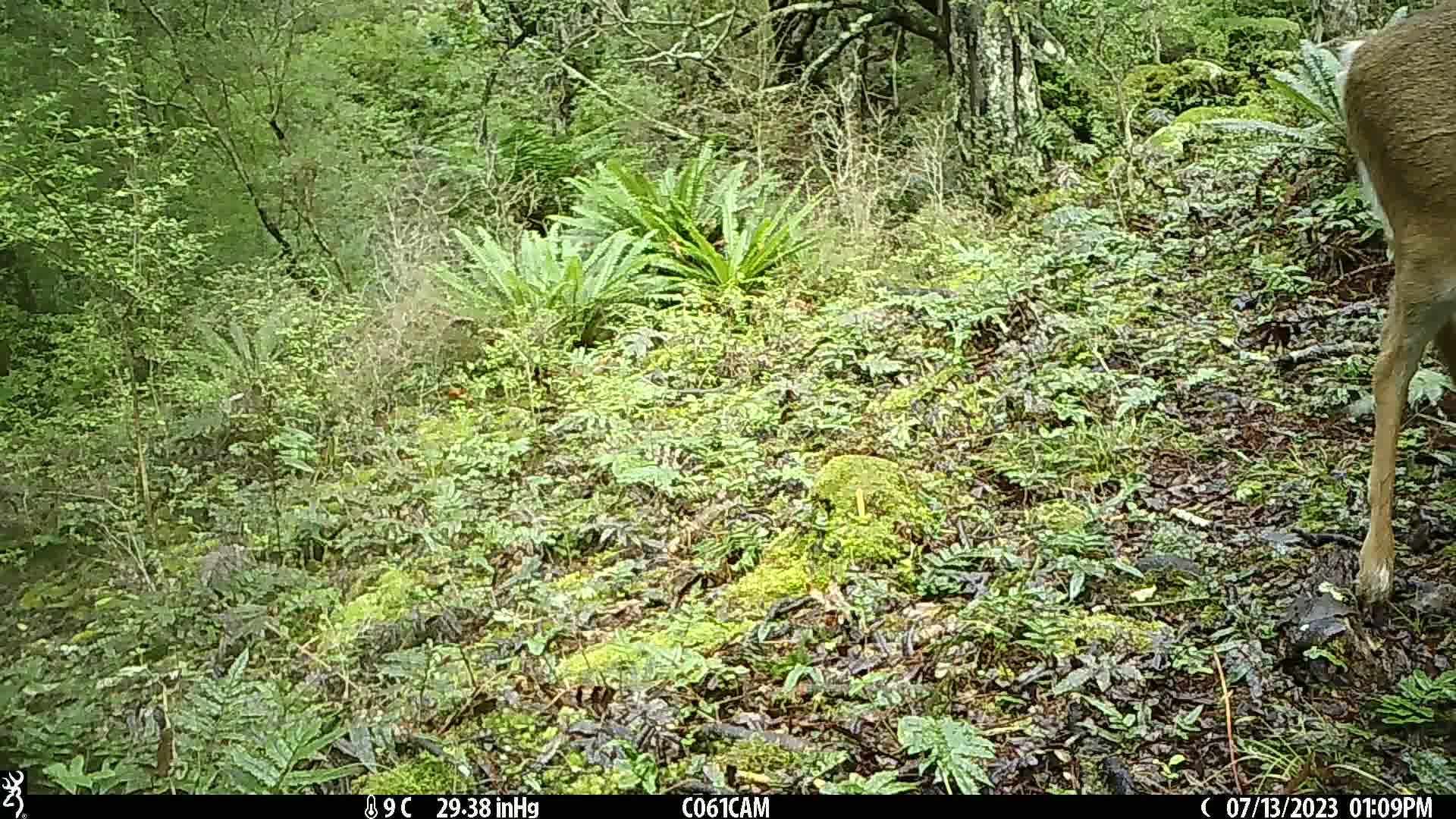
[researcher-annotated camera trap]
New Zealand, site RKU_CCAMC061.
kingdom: Animalia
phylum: Chordata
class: Mammalia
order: Artiodactyla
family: Cervidae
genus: Odocoileus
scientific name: Odocoileus virginianus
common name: white-tailed deer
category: white tailed deer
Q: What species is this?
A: White tailed deer (white-tailed deer) (Odocoileus virginianus).